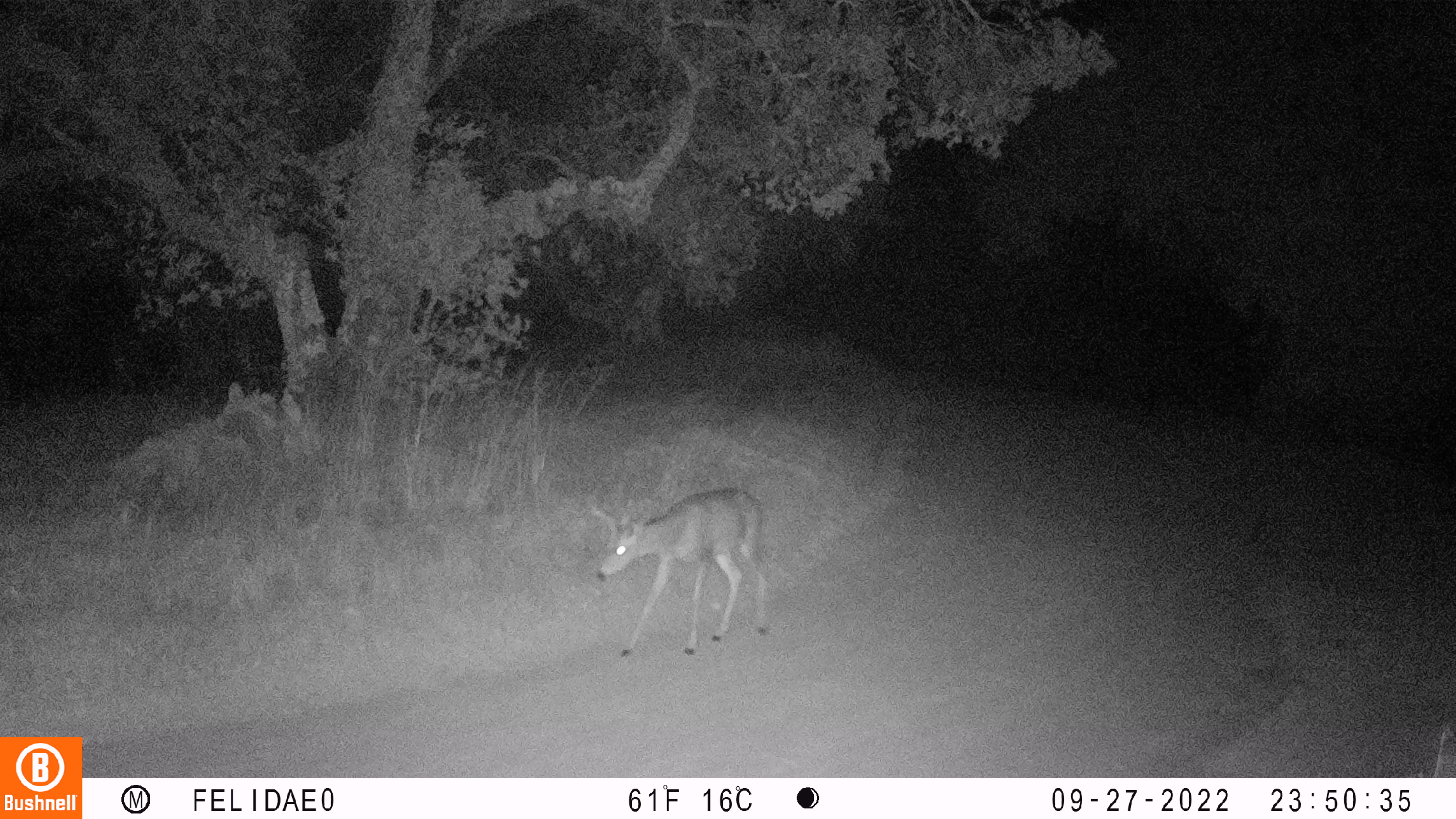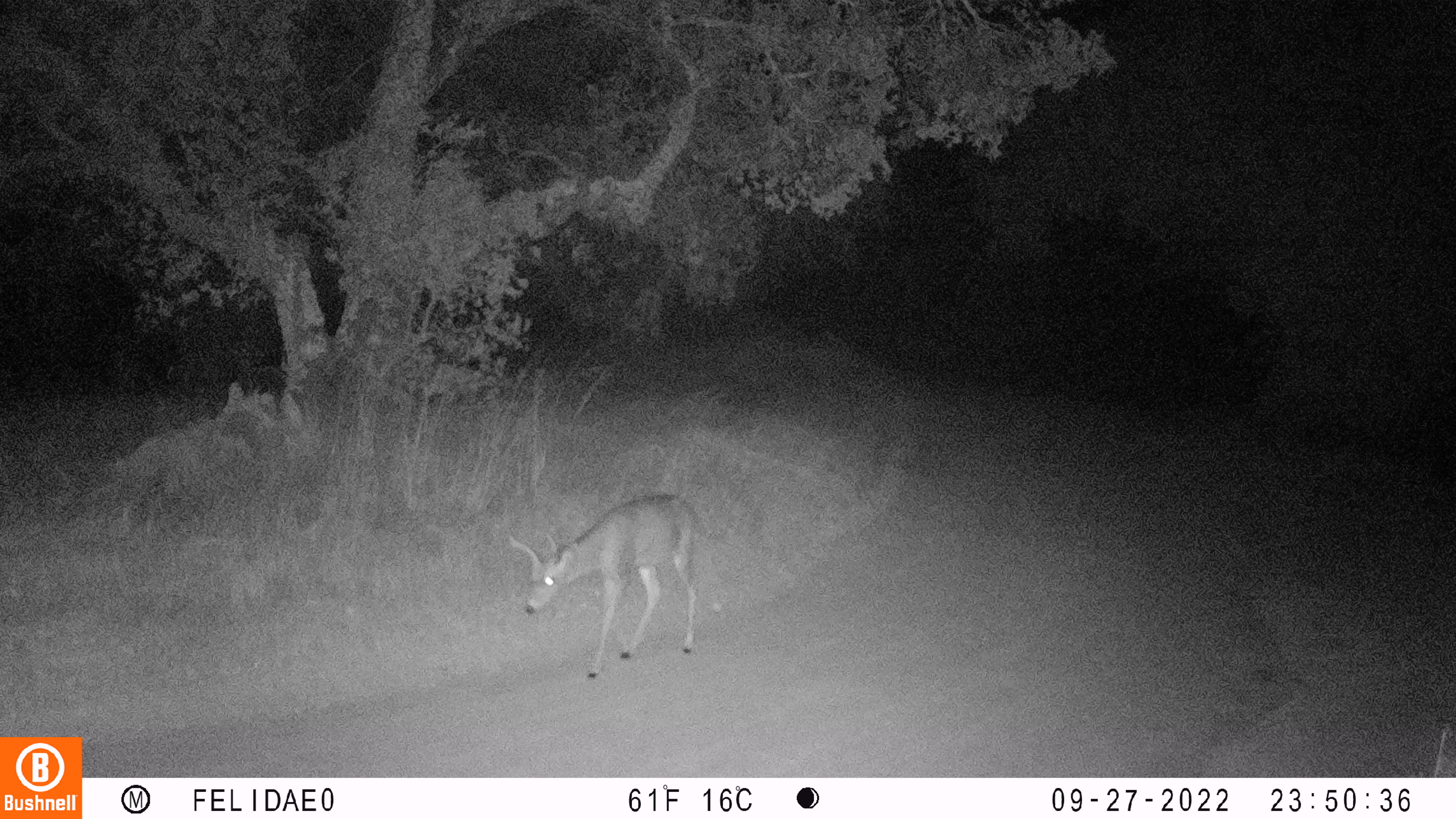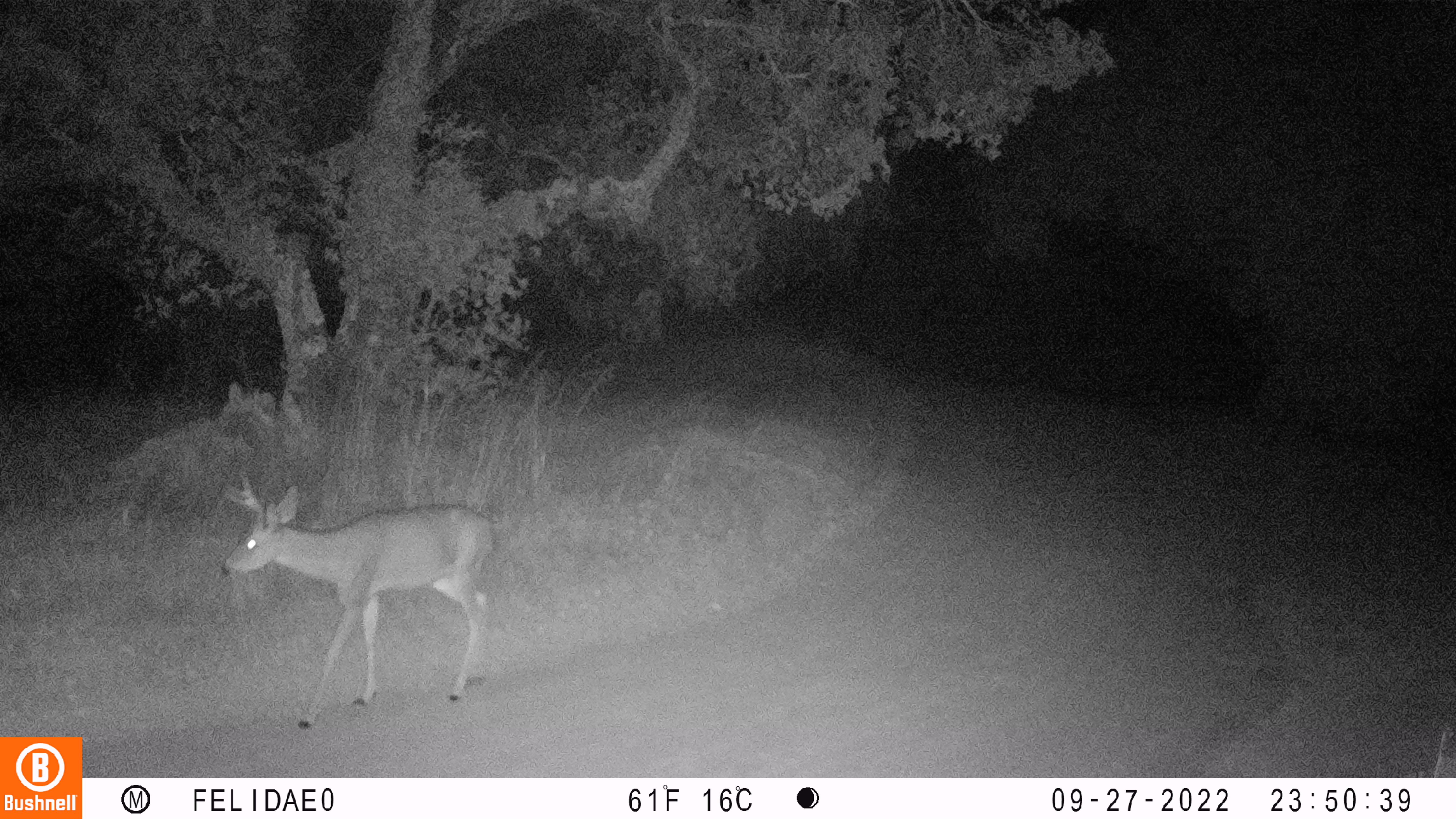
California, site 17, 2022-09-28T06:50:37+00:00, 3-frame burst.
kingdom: Animalia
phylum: Chordata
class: Mammalia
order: Artiodactyla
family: Cervidae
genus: Odocoileus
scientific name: Odocoileus hemionus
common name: mule deer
Mule deer (Odocoileus hemionus).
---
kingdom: Animalia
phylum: Chordata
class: Mammalia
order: Artiodactyla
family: Cervidae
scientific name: Cervidae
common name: elk or deer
Elk or deer (Cervidae).